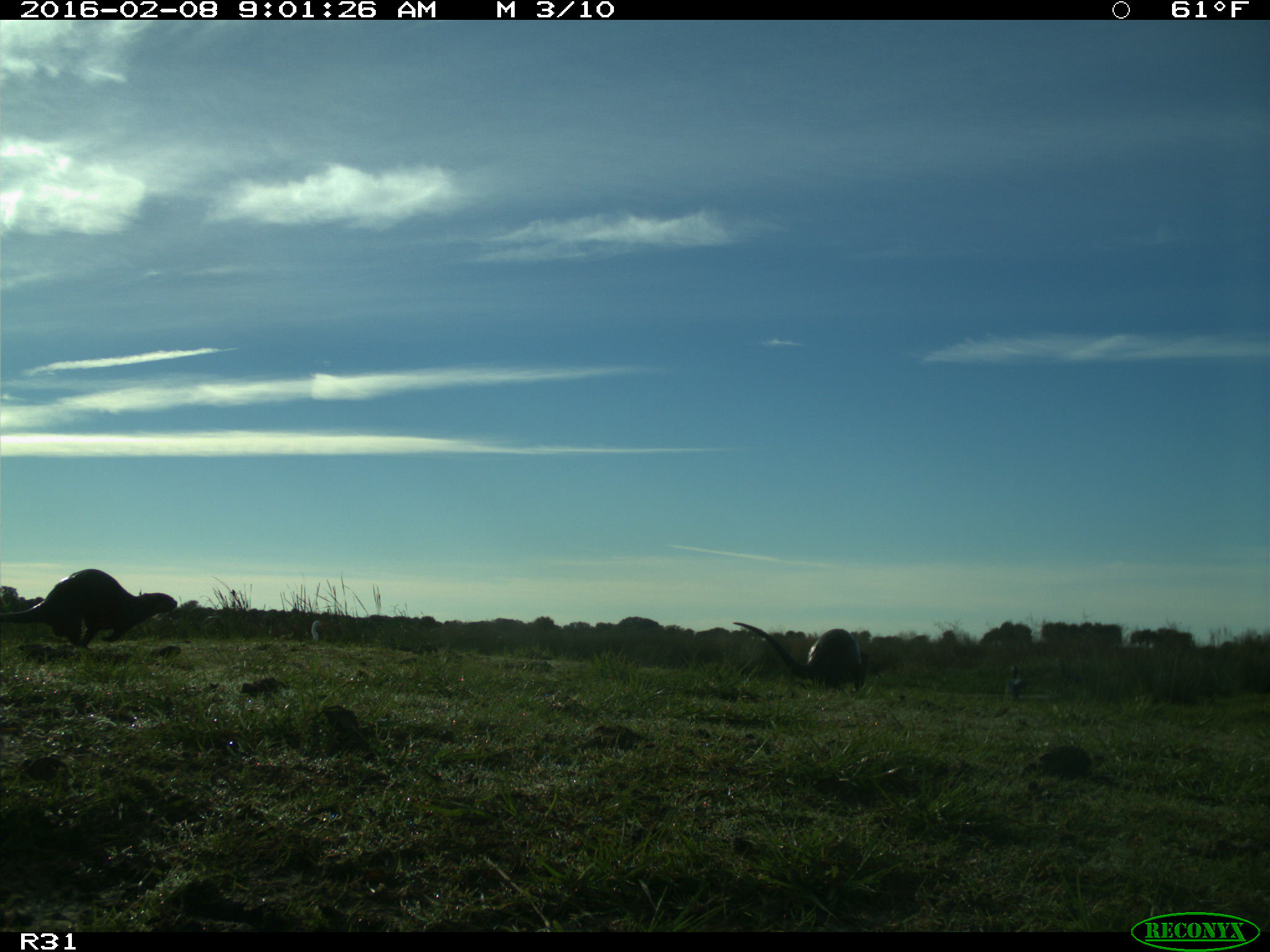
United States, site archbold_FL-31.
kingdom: Animalia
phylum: Chordata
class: Mammalia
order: Carnivora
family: Mustelidae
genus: Lontra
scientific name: Lontra canadensis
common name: north american river otter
Lontra canadensis (north american river otter).